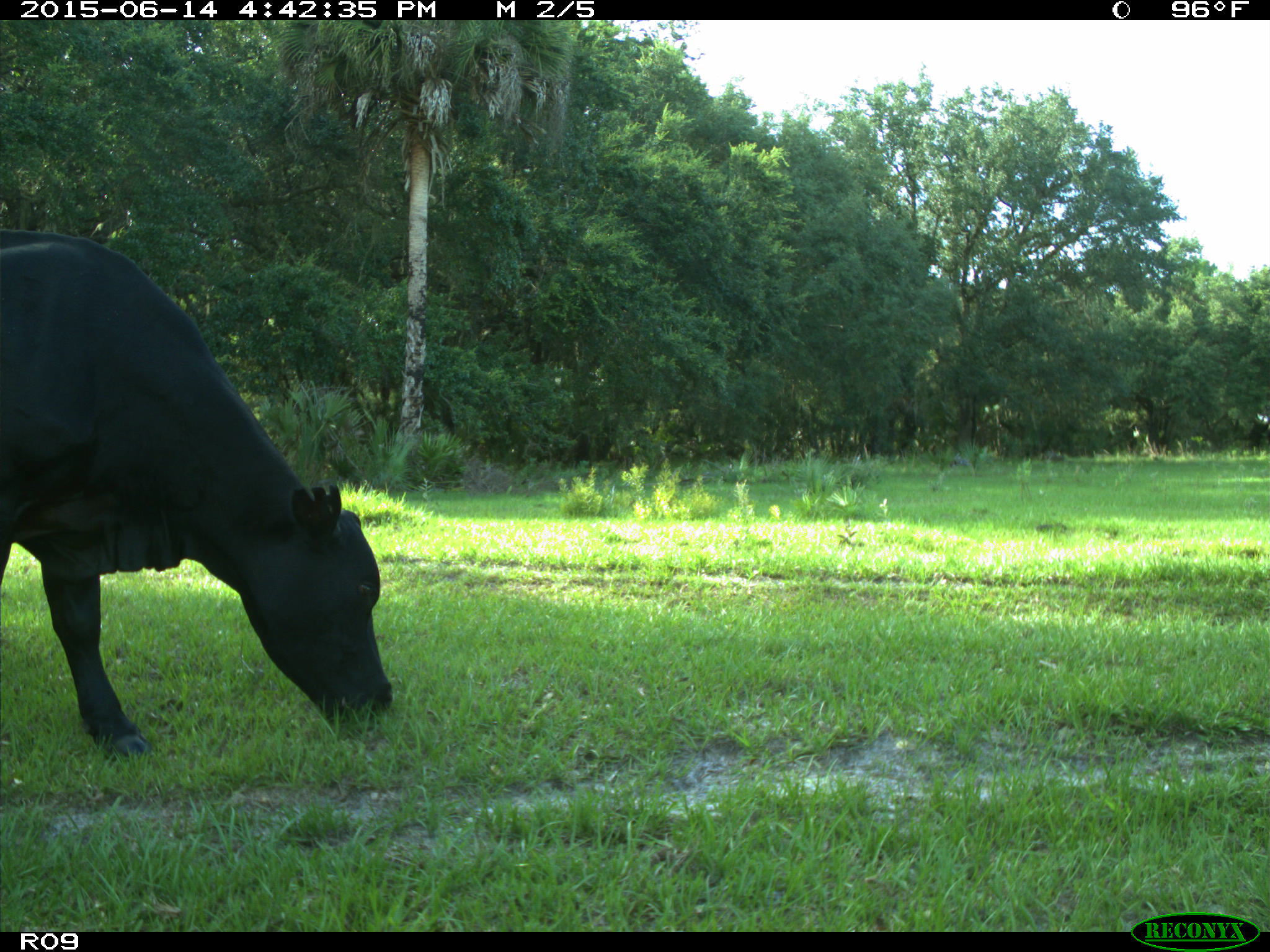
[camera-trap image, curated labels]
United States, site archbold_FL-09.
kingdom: Animalia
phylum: Chordata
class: Mammalia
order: Artiodactyla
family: Bovidae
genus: Bos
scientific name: Bos taurus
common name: domestic cow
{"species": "Bos taurus (domestic cow)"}